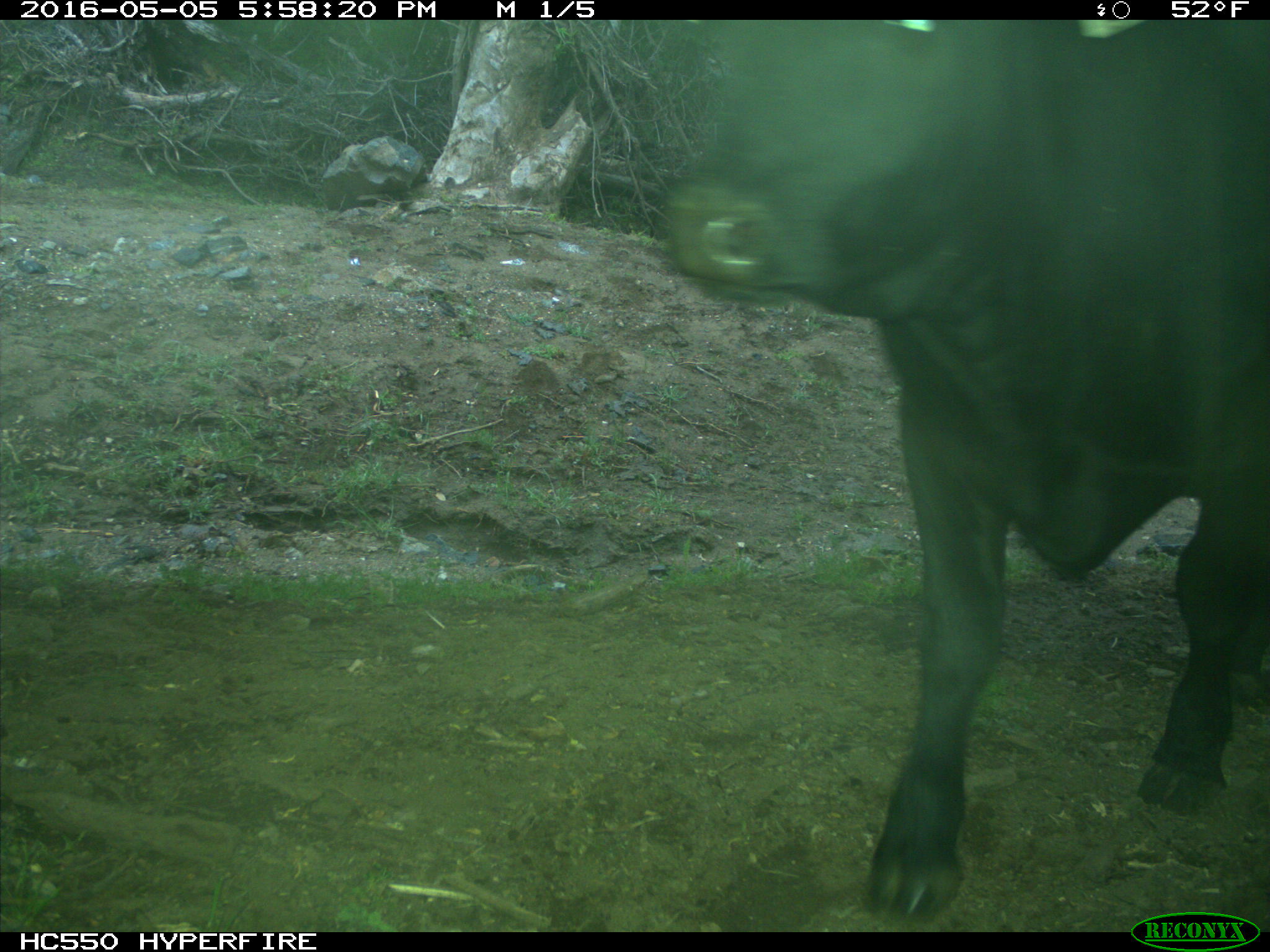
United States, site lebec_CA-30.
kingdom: Animalia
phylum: Chordata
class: Mammalia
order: Artiodactyla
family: Bovidae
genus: Bos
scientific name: Bos taurus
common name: domestic cow